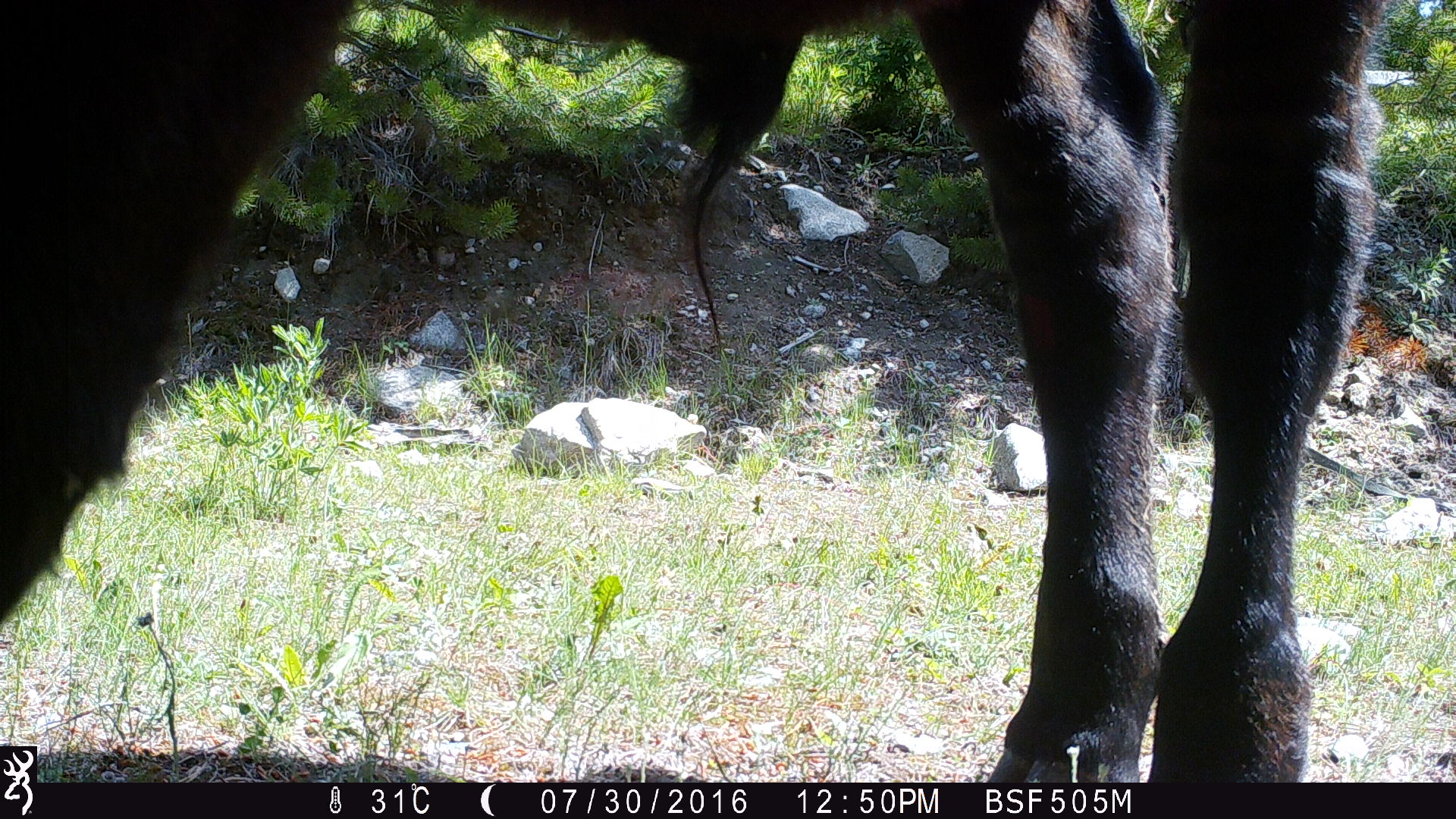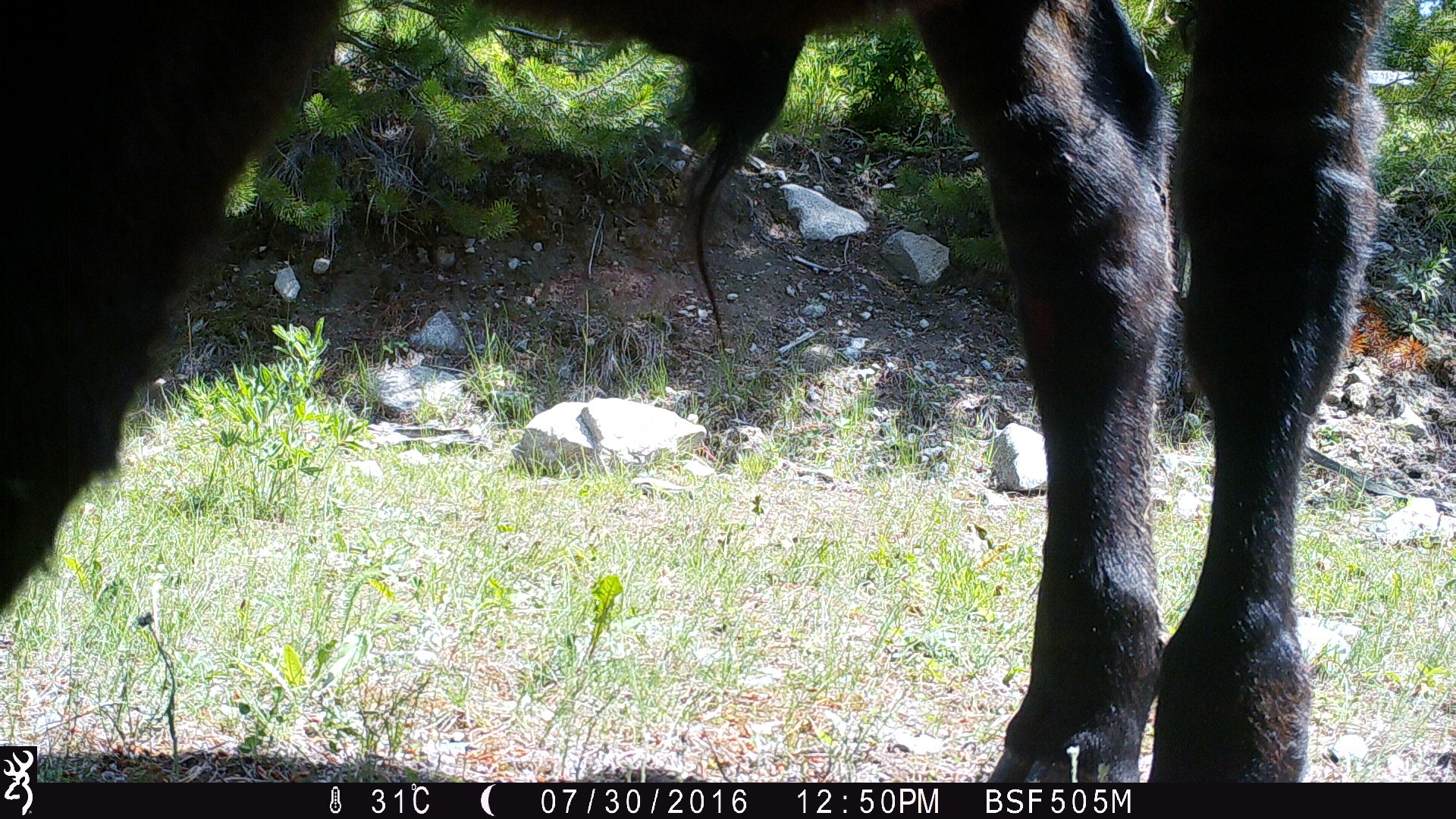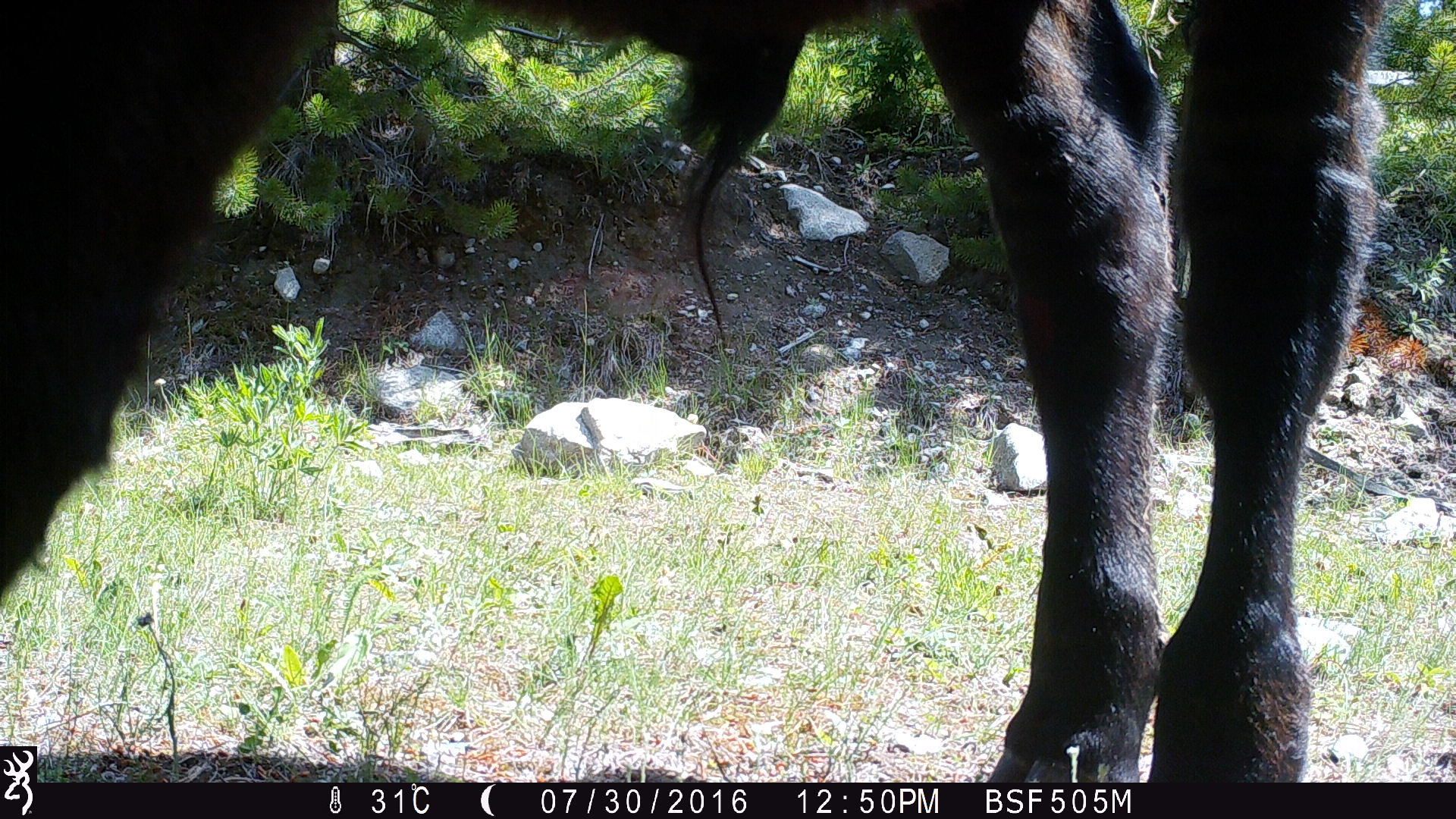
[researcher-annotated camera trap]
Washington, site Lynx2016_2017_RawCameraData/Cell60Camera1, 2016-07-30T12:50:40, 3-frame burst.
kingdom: Animalia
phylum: Chordata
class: Mammalia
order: Artiodactyla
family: Bovidae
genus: Bos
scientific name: Bos taurus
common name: domestic cattle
Domestic cattle (Bos taurus). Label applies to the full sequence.